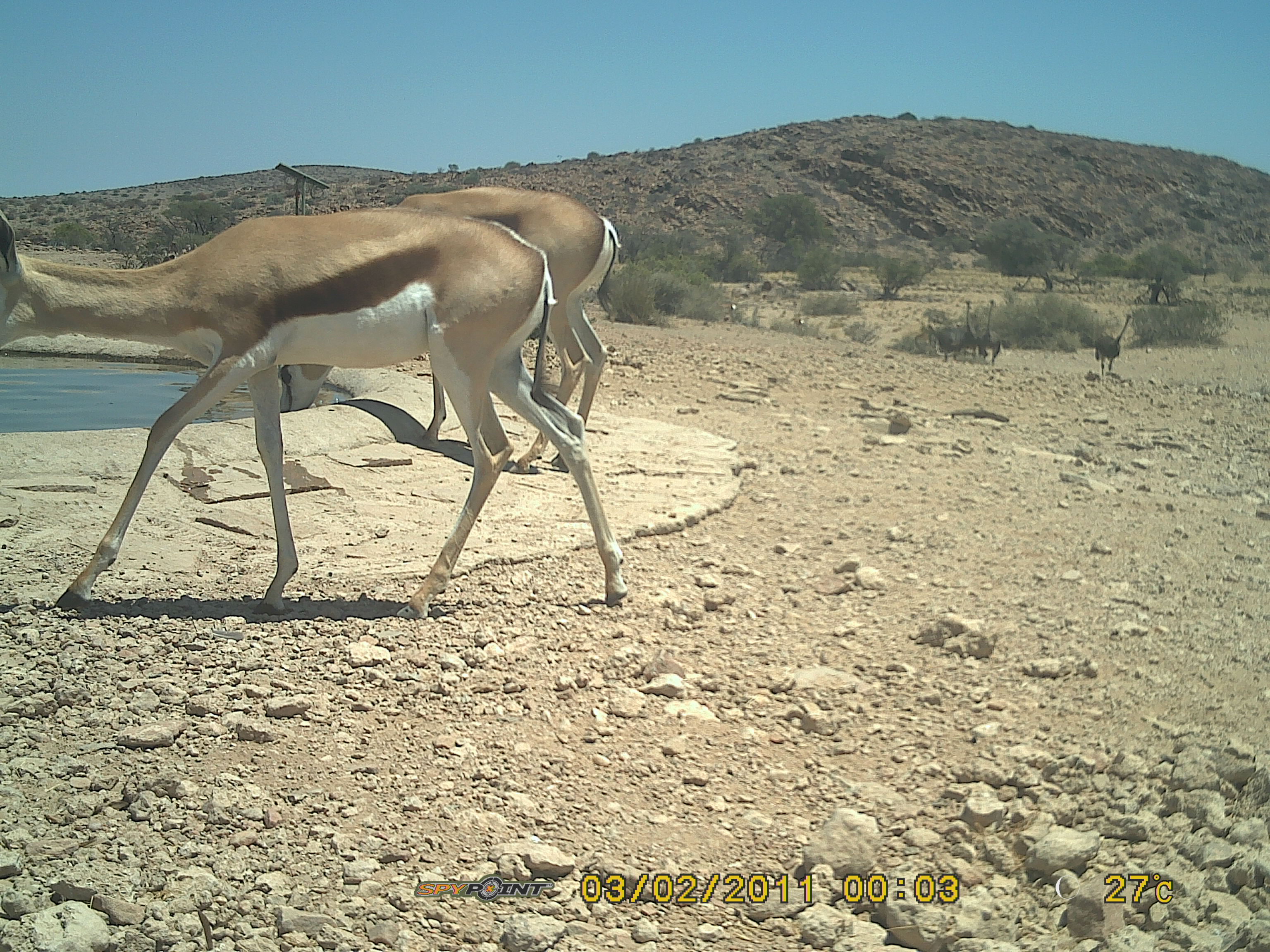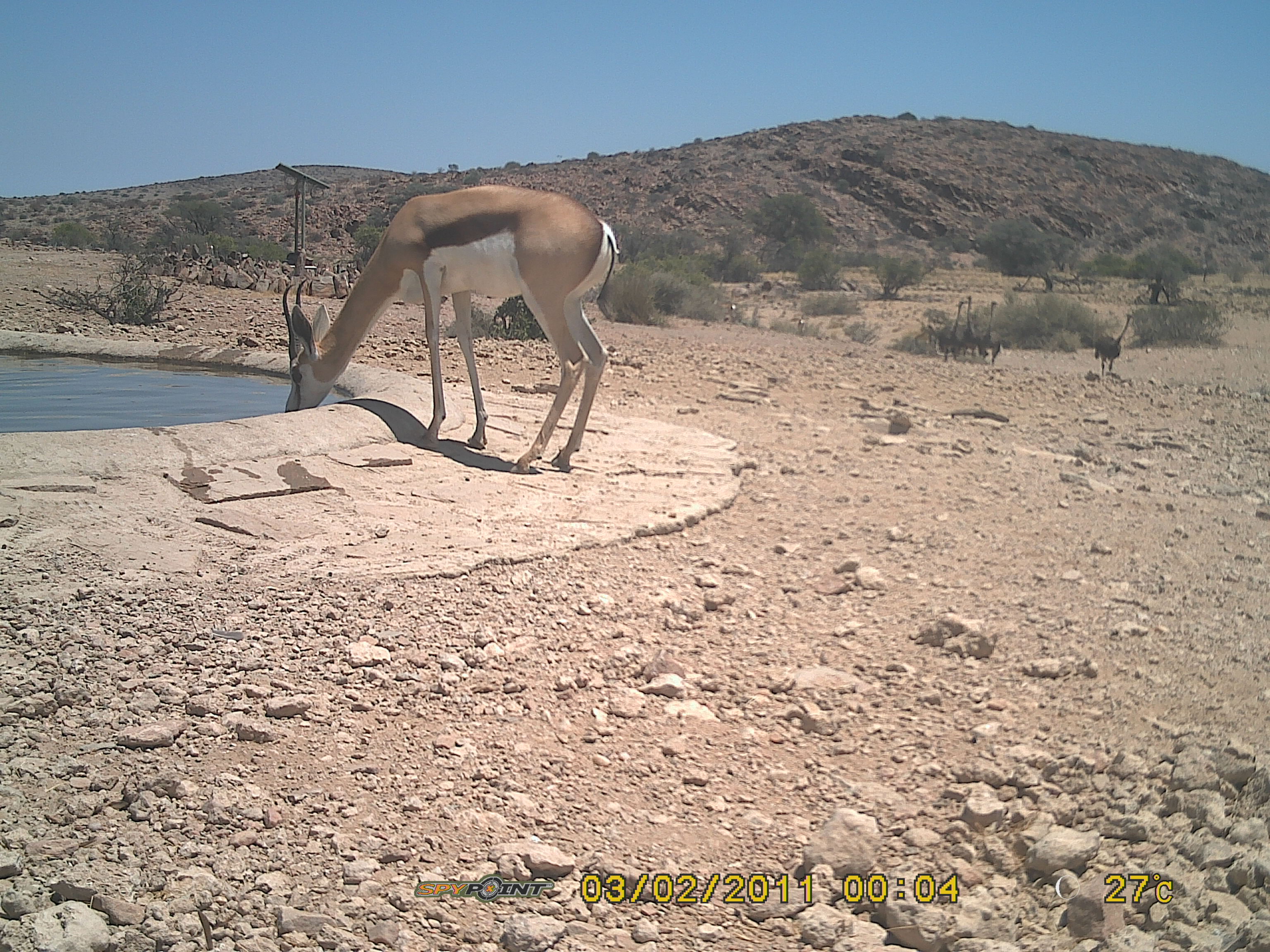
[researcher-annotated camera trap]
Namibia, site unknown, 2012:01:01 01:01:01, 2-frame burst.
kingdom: Animalia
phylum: Chordata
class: Mammalia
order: Artiodactyla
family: Bovidae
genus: Antidorcas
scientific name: Antidorcas marsupialis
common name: springbok